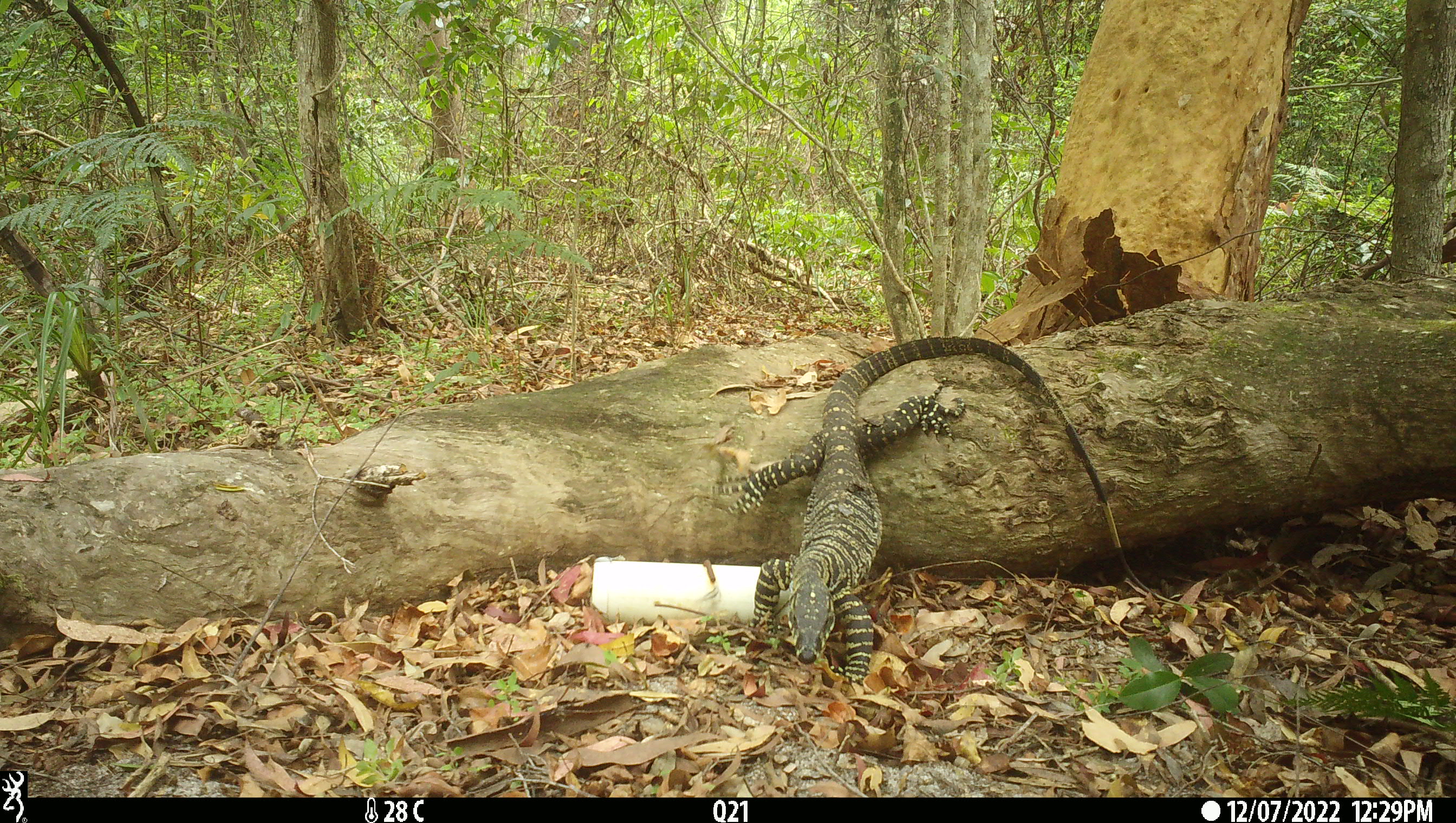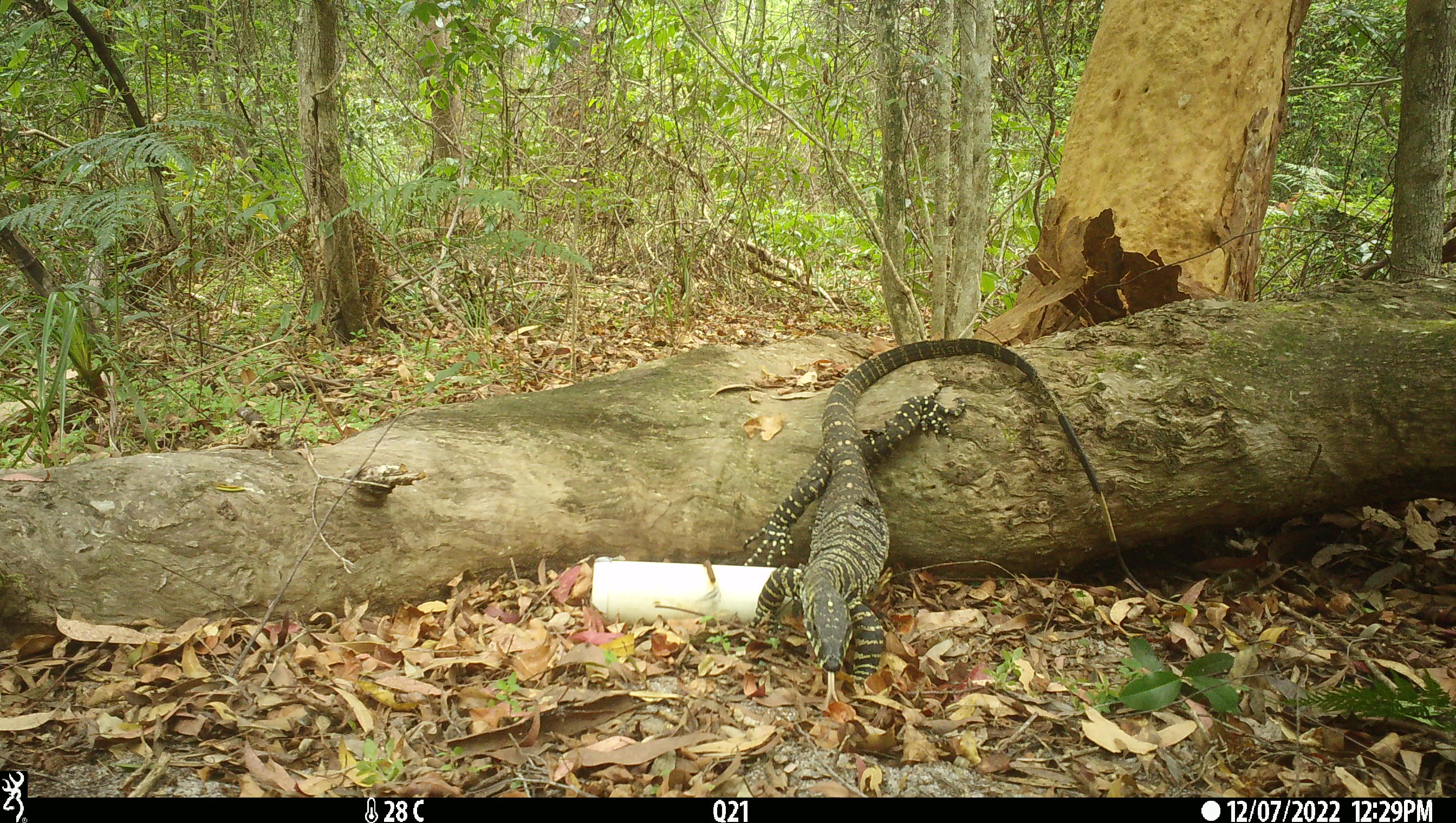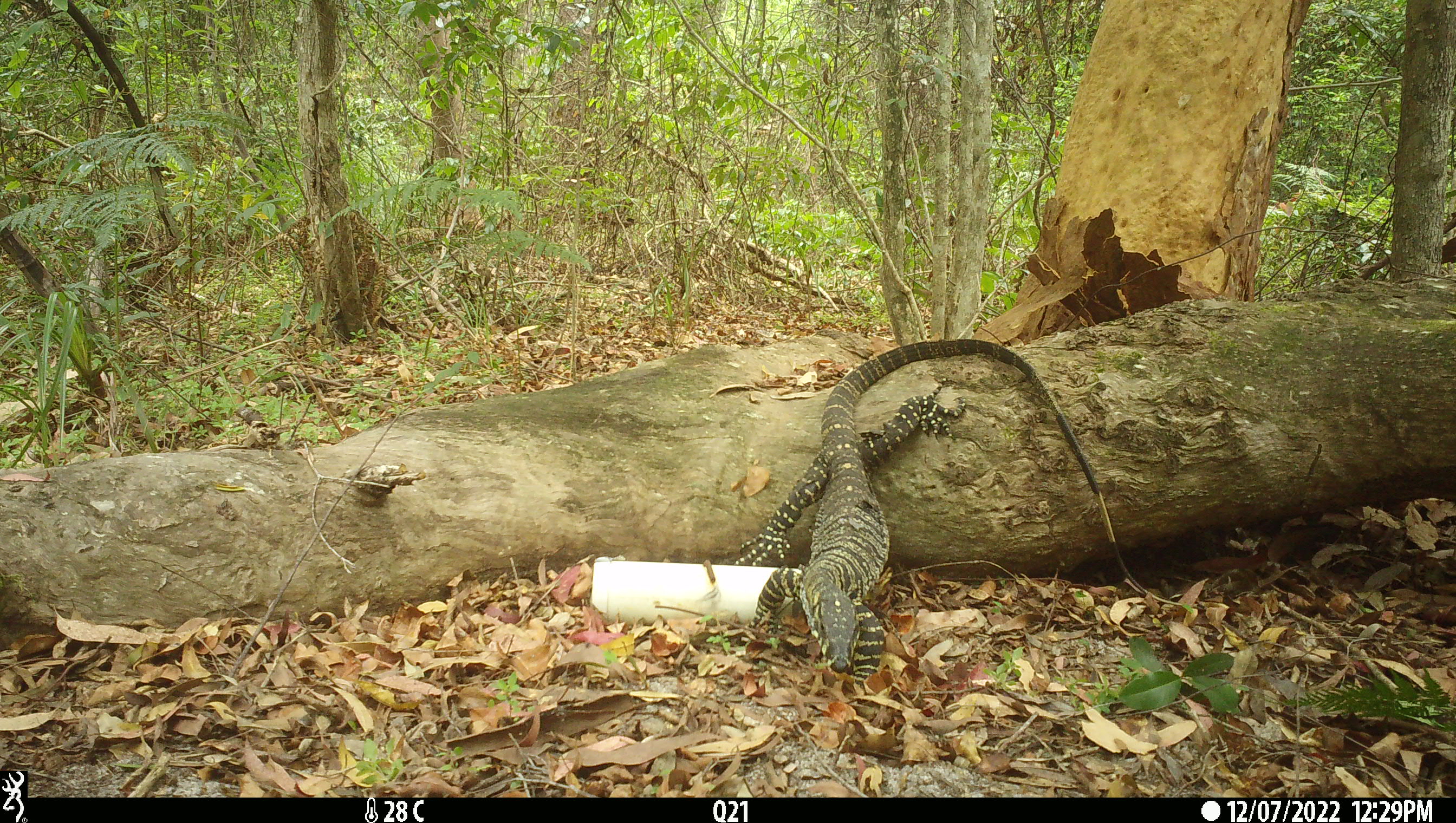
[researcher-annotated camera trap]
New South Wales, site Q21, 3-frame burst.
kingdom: Animalia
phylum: Chordata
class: Reptilia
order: Squamata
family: Varanidae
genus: Varanus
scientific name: Varanus varius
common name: lace monitor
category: goanna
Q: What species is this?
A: Goanna (lace monitor) (Varanus varius).